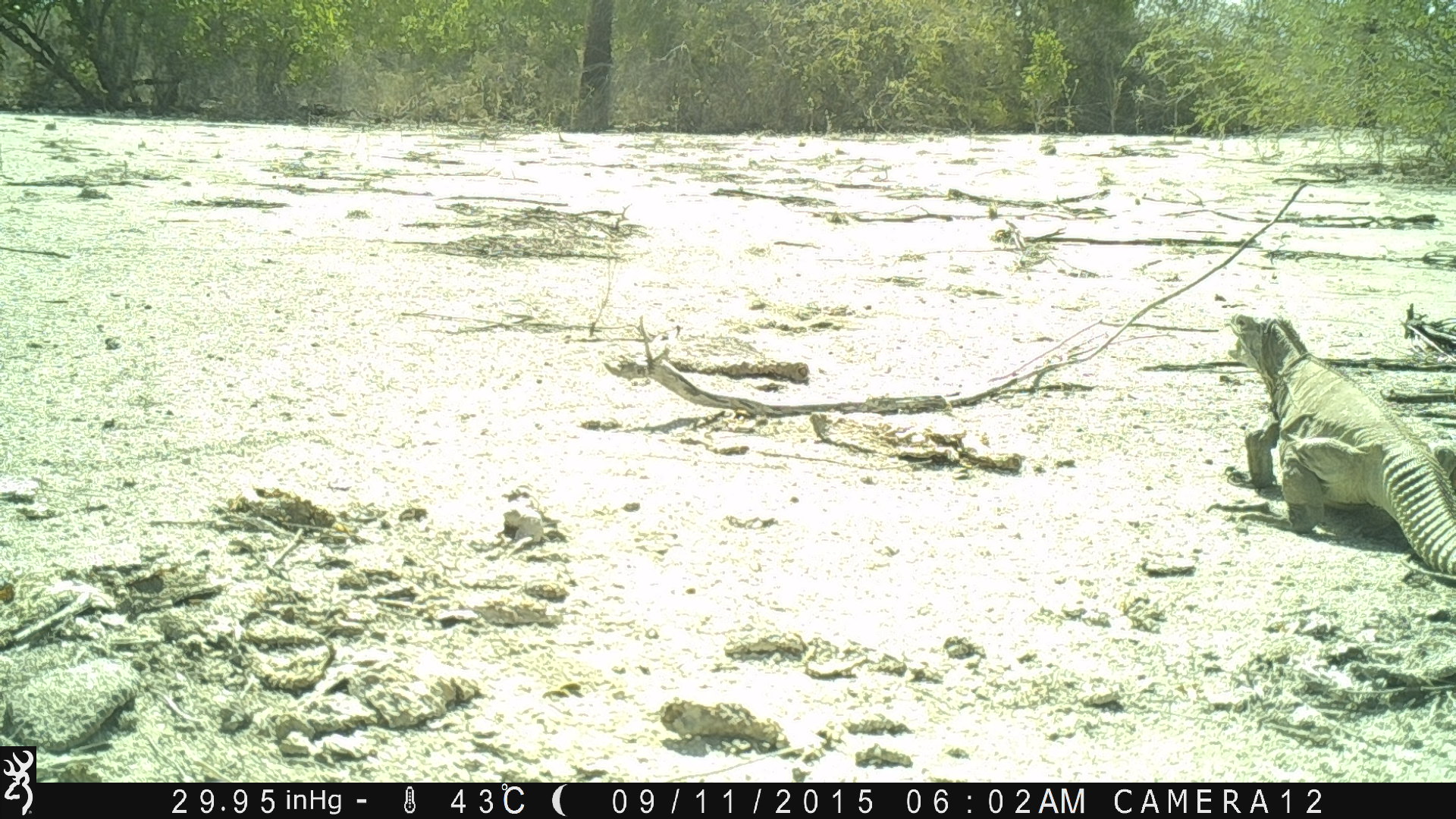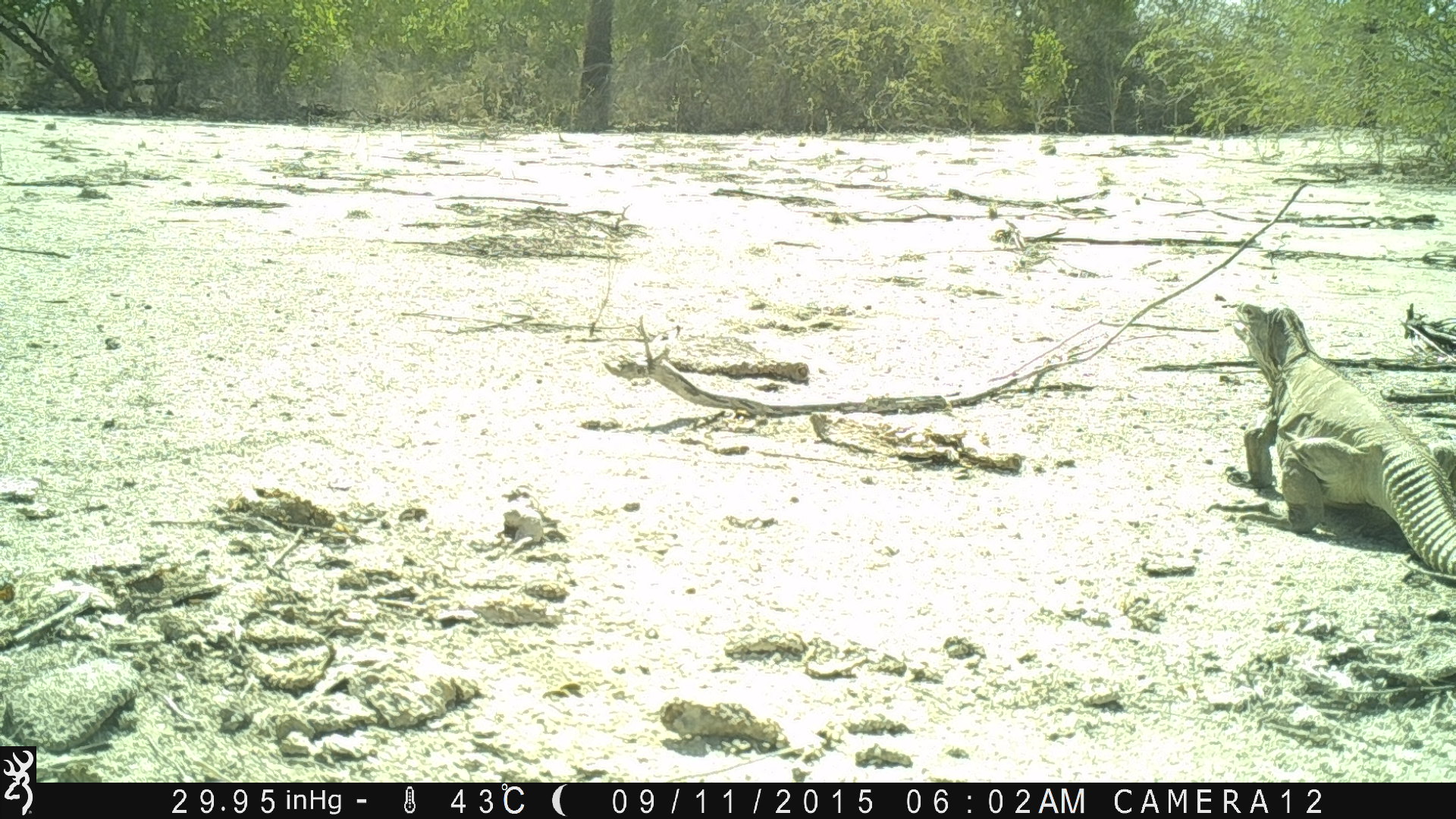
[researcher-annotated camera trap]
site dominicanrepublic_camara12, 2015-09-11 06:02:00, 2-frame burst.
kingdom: Animalia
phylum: Chordata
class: Reptilia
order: Squamata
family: Iguanidae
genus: Iguana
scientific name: Iguana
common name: typical iguanas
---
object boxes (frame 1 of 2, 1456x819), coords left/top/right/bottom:
iguana: 1217/307/1454/580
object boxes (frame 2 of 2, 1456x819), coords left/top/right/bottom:
iguana: 1211/296/1455/582